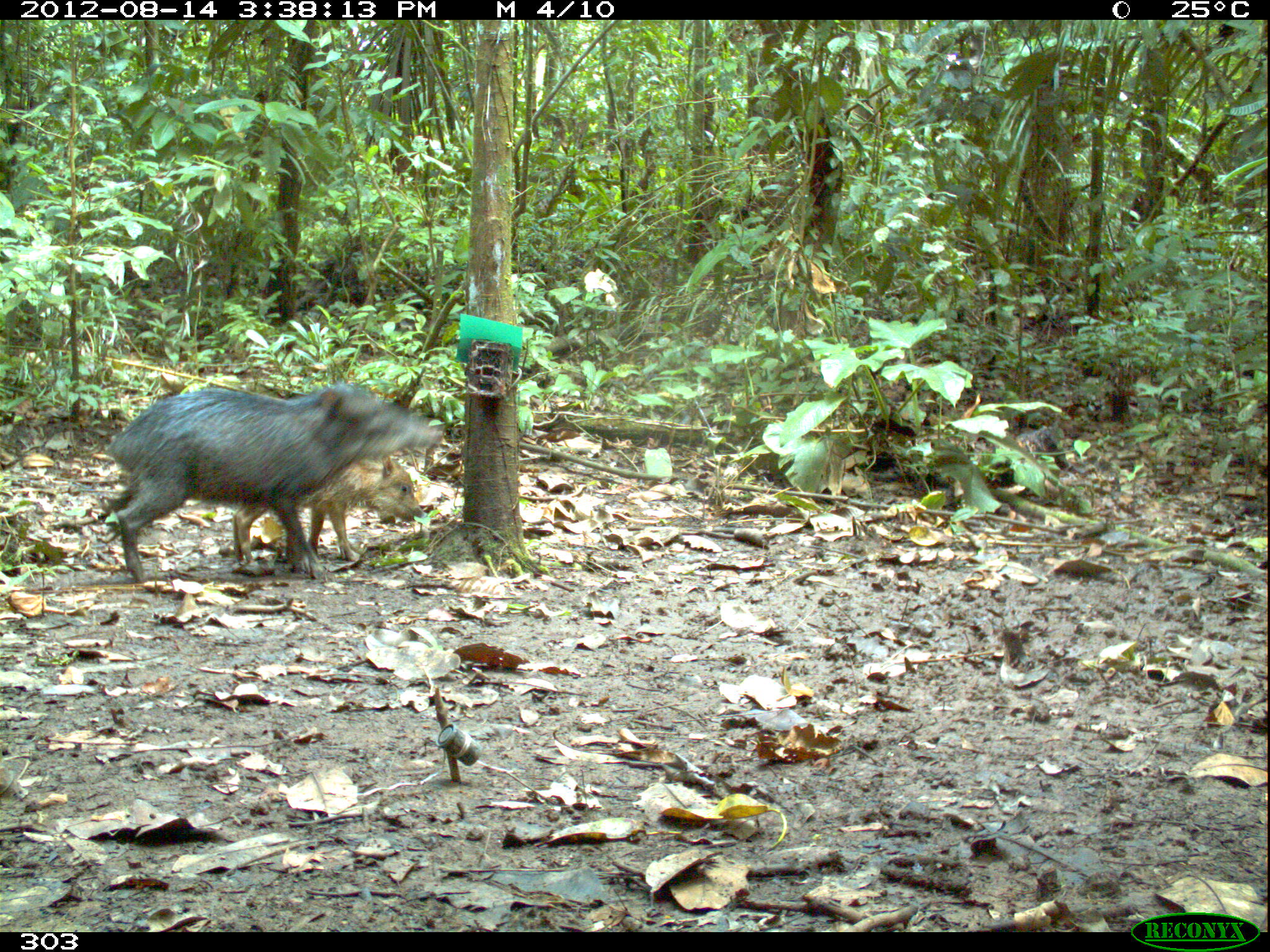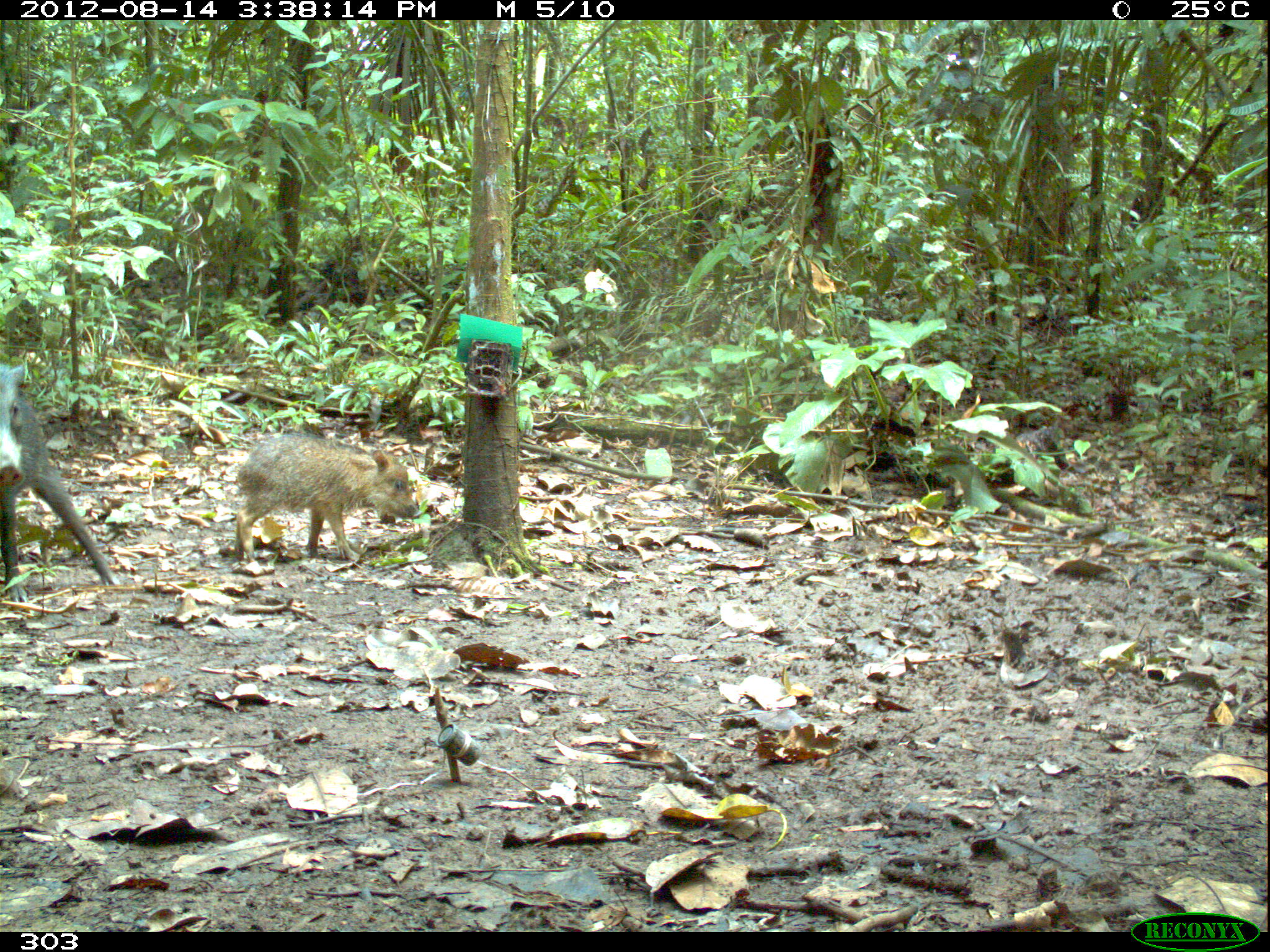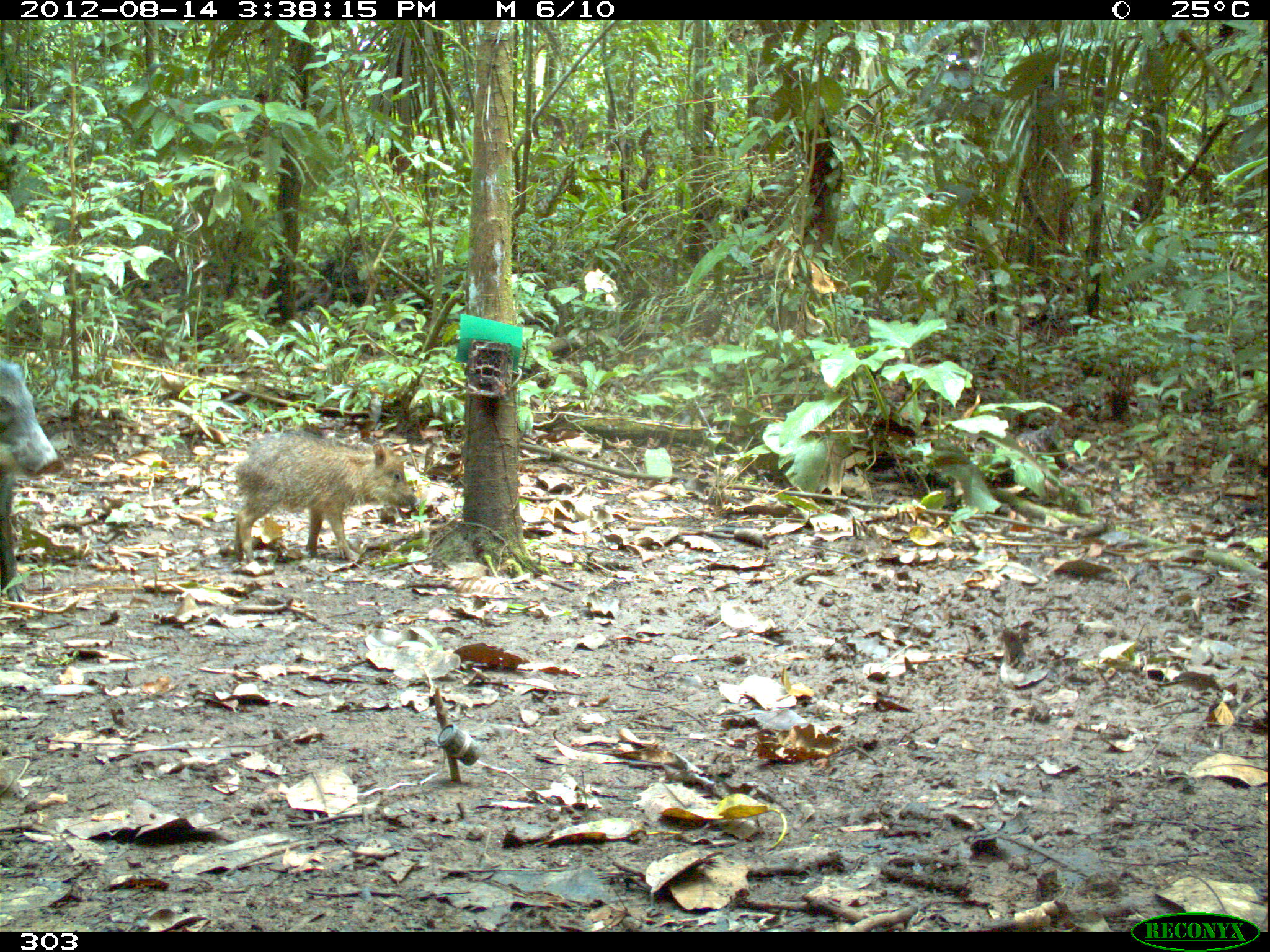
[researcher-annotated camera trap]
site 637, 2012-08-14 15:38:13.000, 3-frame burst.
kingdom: Animalia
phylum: Chordata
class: Mammalia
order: Artiodactyla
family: Tayassuidae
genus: Tayassu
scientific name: Tayassu pecari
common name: white-lipped peccary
Tayassu pecari (white-lipped peccary).